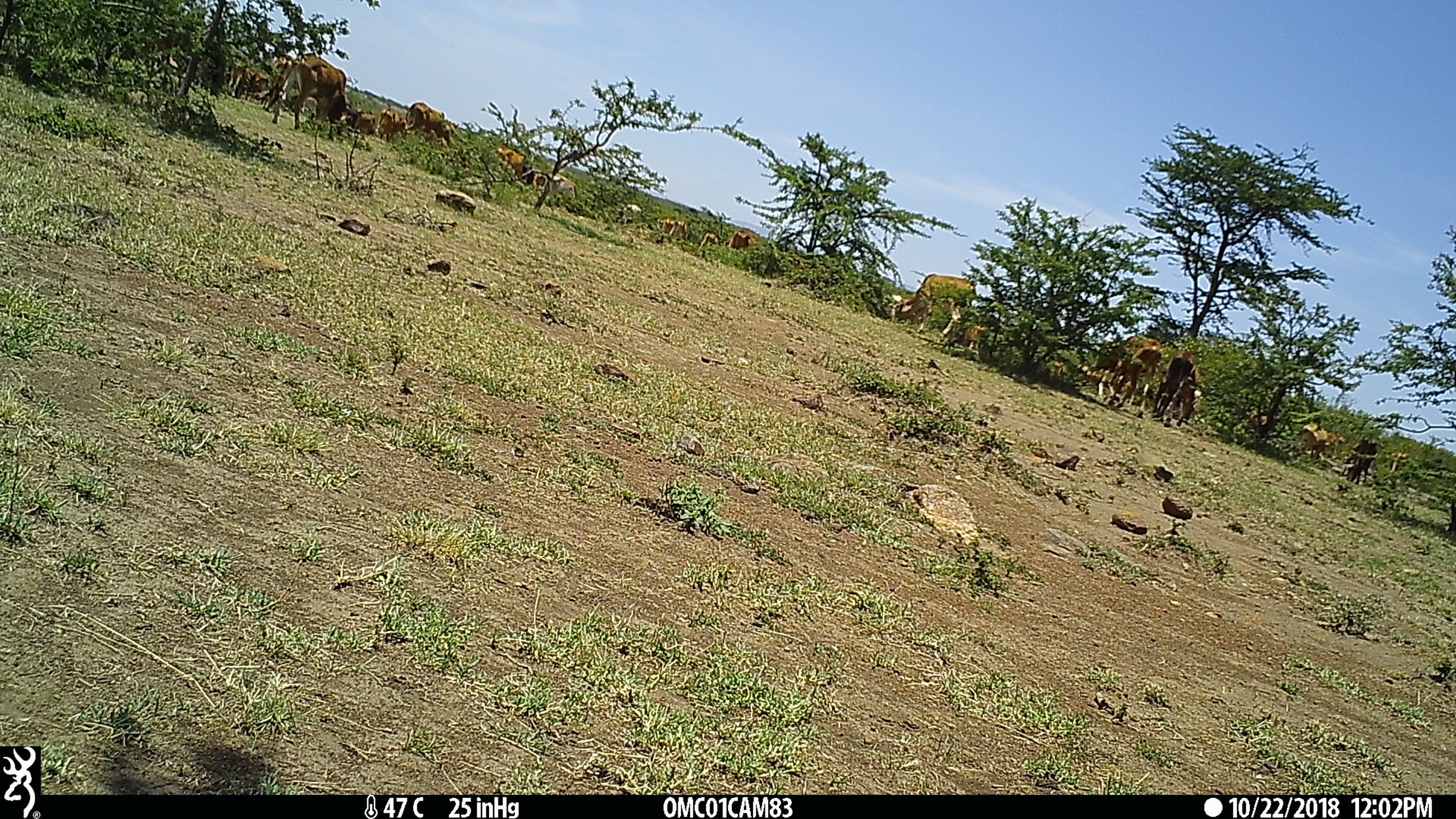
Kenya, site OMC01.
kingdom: Animalia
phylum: Chordata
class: Mammalia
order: Artiodactyla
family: Bovidae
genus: Bos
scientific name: Bos taurus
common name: cattle